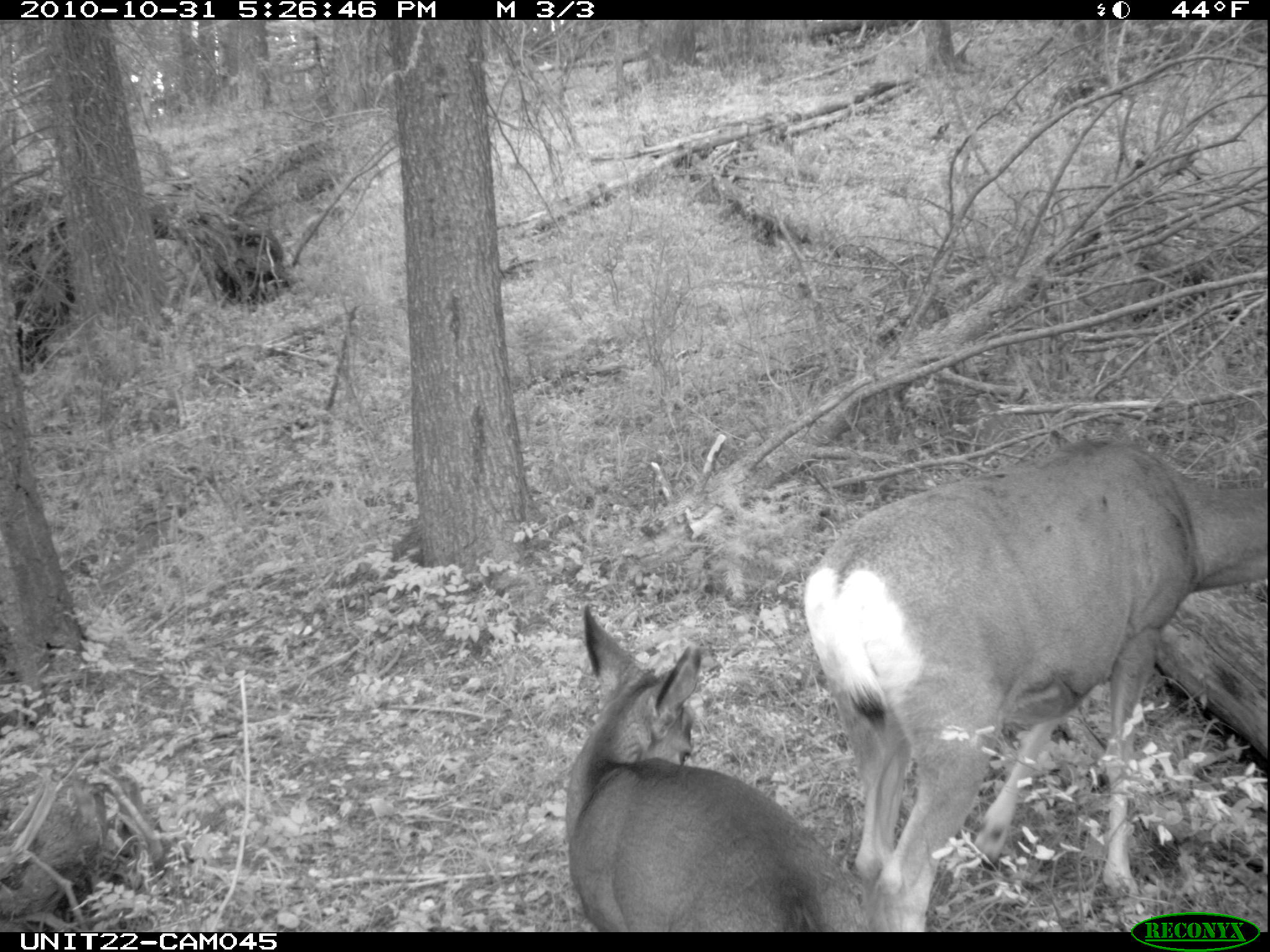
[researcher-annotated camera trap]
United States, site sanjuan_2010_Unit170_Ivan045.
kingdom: Animalia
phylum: Chordata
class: Mammalia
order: Artiodactyla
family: Cervidae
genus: Odocoileus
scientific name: Odocoileus hemionus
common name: mule deer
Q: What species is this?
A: Odocoileus hemionus (mule deer).